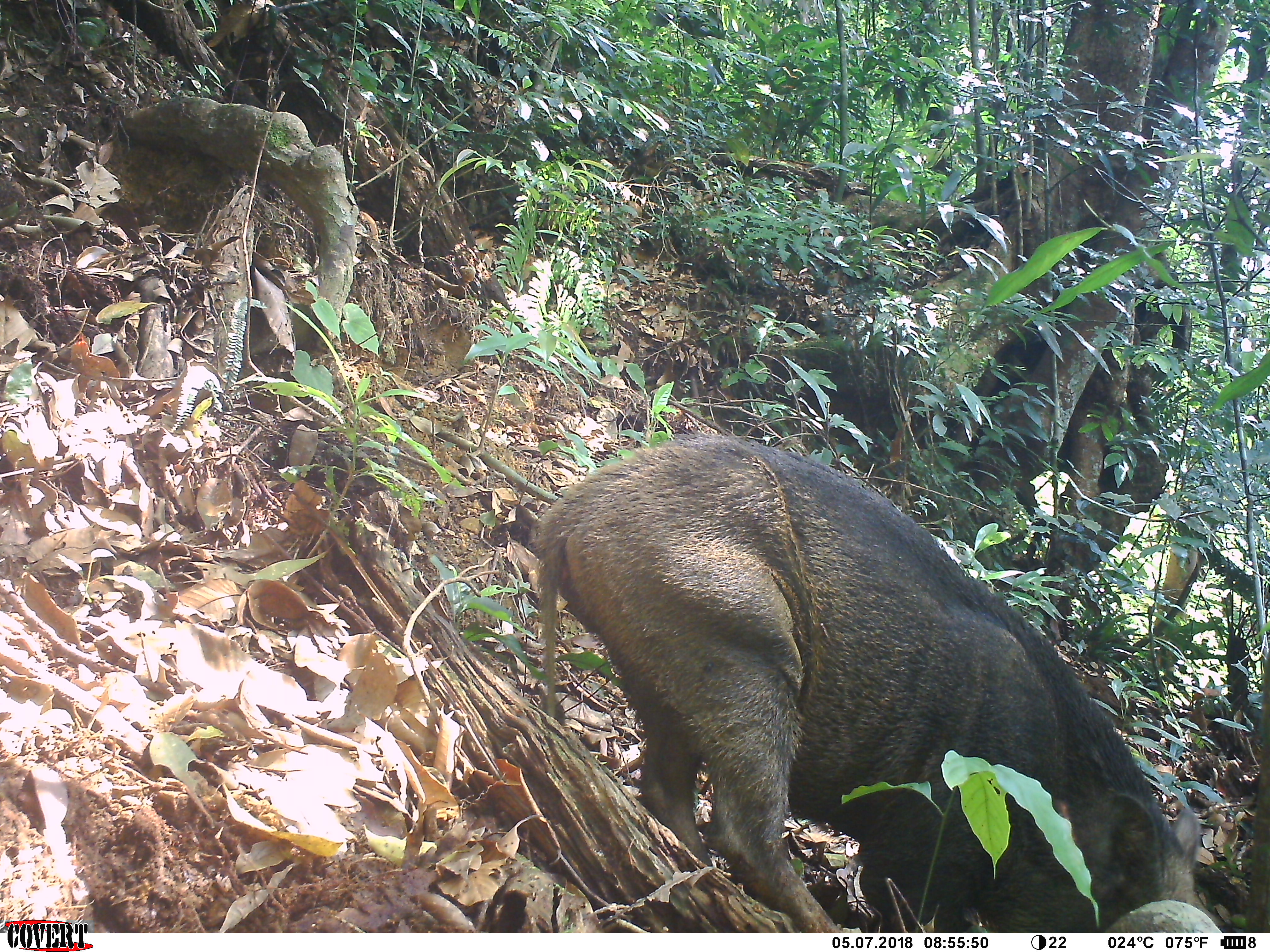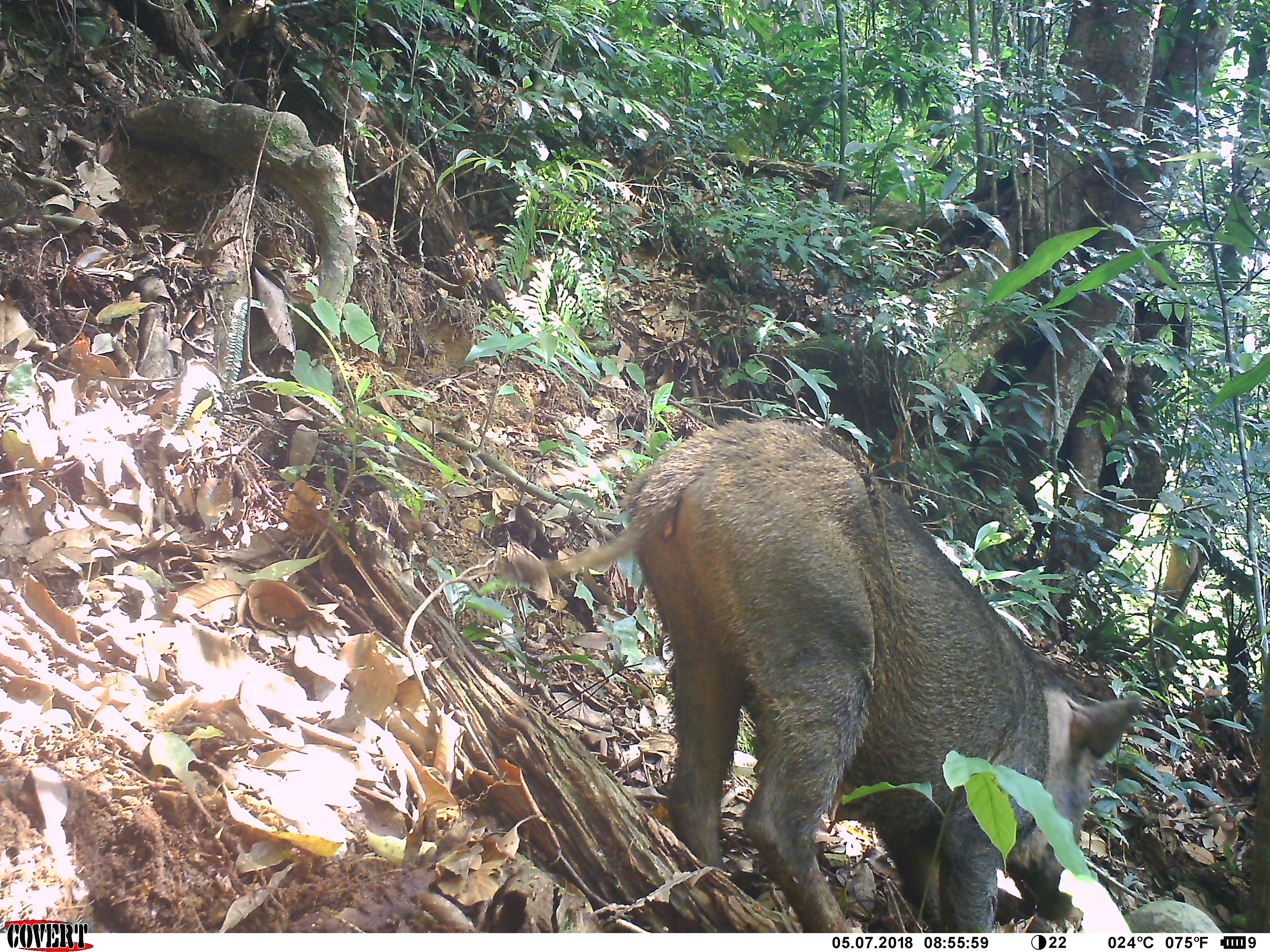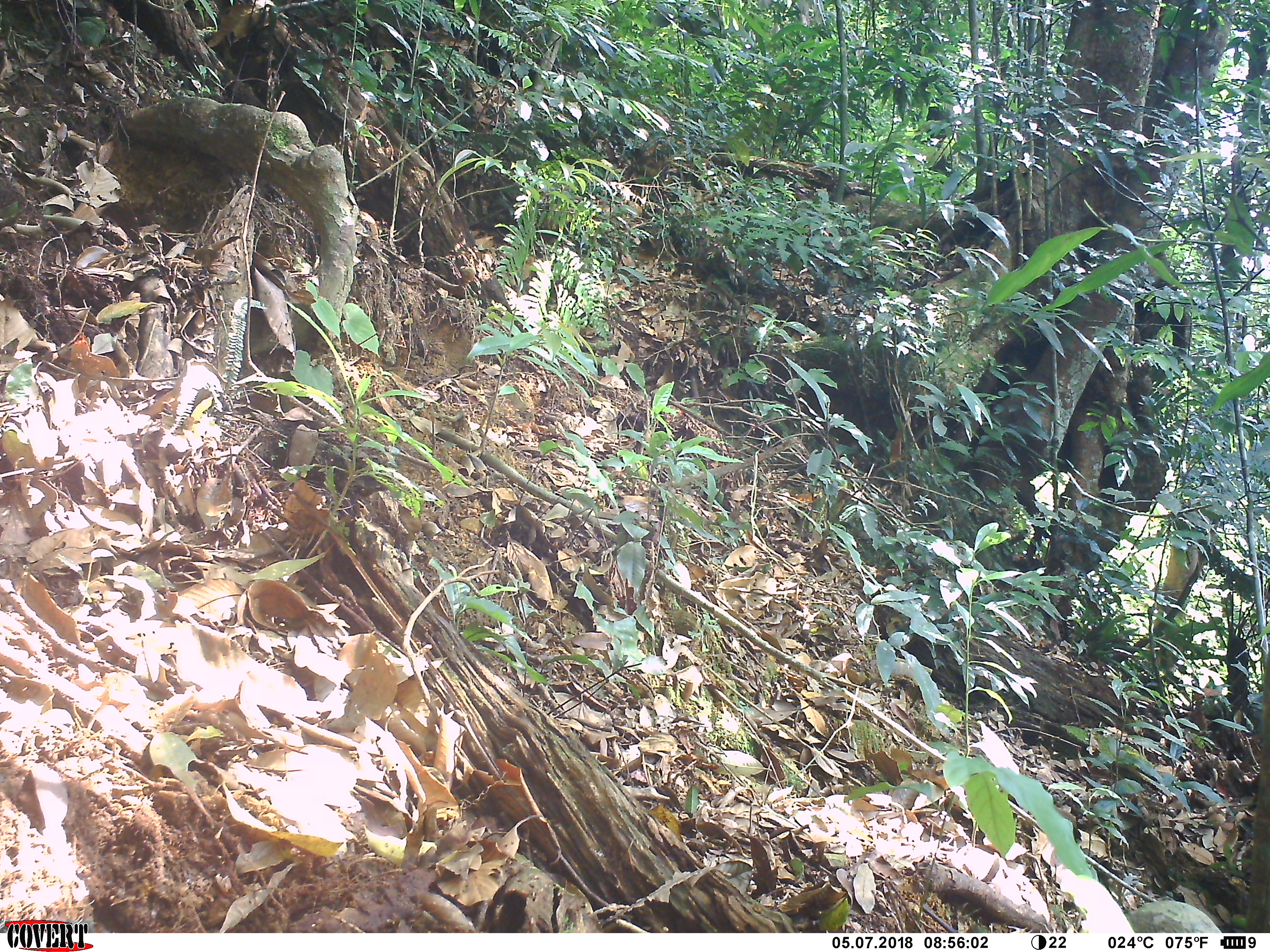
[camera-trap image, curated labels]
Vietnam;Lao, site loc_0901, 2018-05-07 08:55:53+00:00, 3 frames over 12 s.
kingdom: Animalia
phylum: Chordata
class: Mammalia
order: Artiodactyla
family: Suidae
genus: Sus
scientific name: Sus scrofa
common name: eurasian wild pig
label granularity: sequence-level